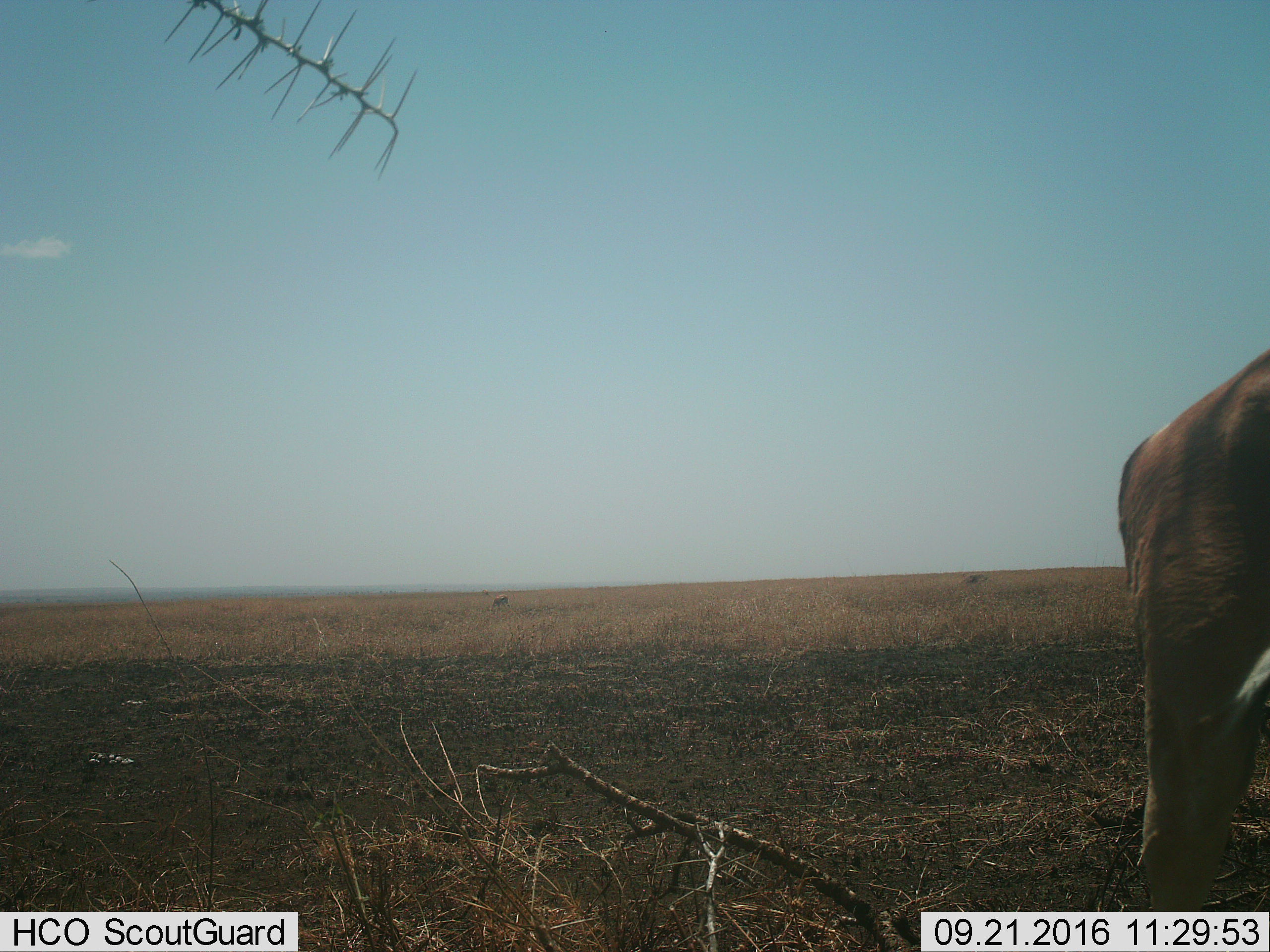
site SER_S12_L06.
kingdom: Animalia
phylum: Chordata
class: Mammalia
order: Proboscidea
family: Elephantidae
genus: Loxodonta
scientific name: Loxodonta africana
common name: african bush elephant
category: elephant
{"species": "elephant (african bush elephant) (Loxodonta africana)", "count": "1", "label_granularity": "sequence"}